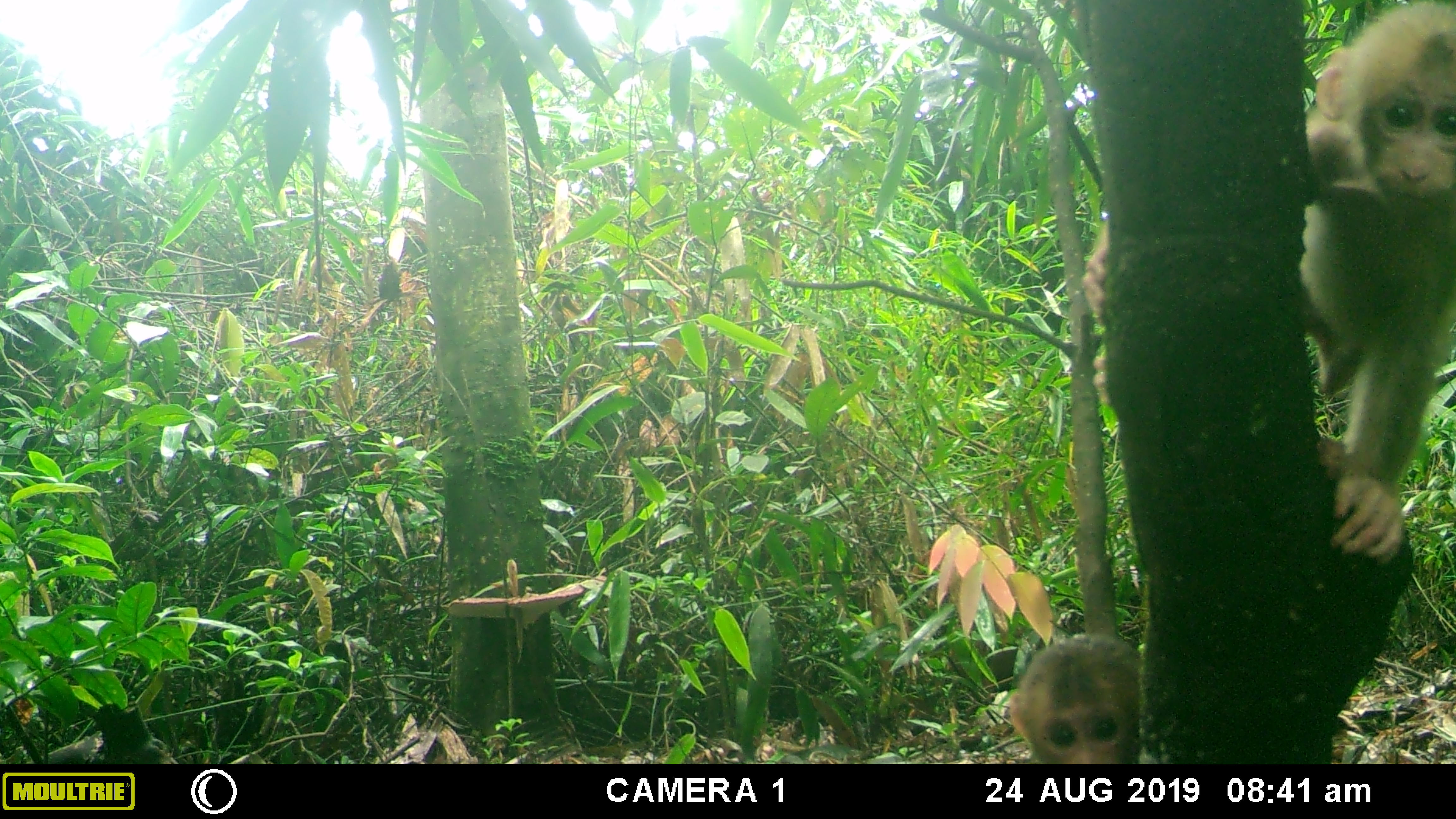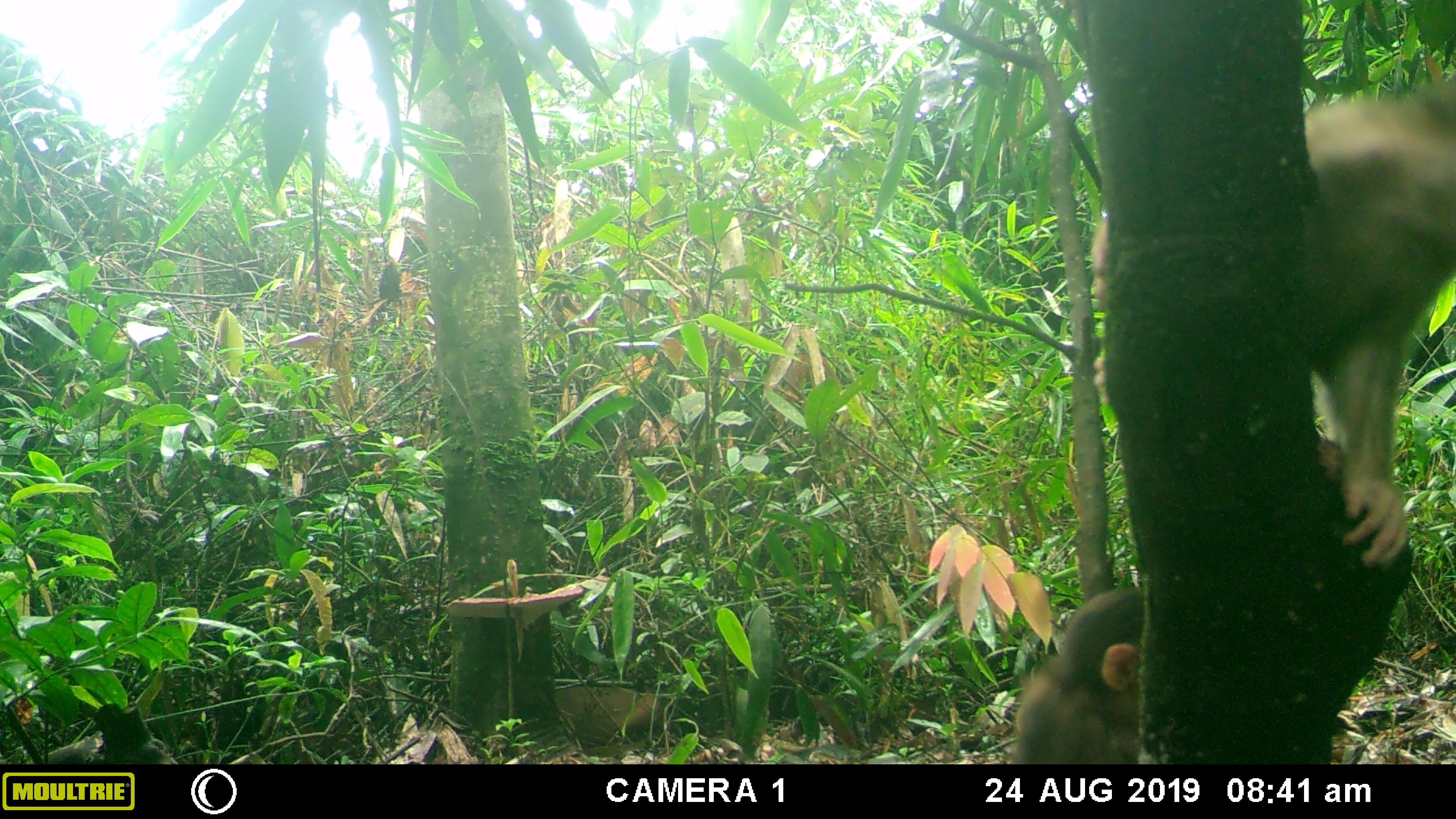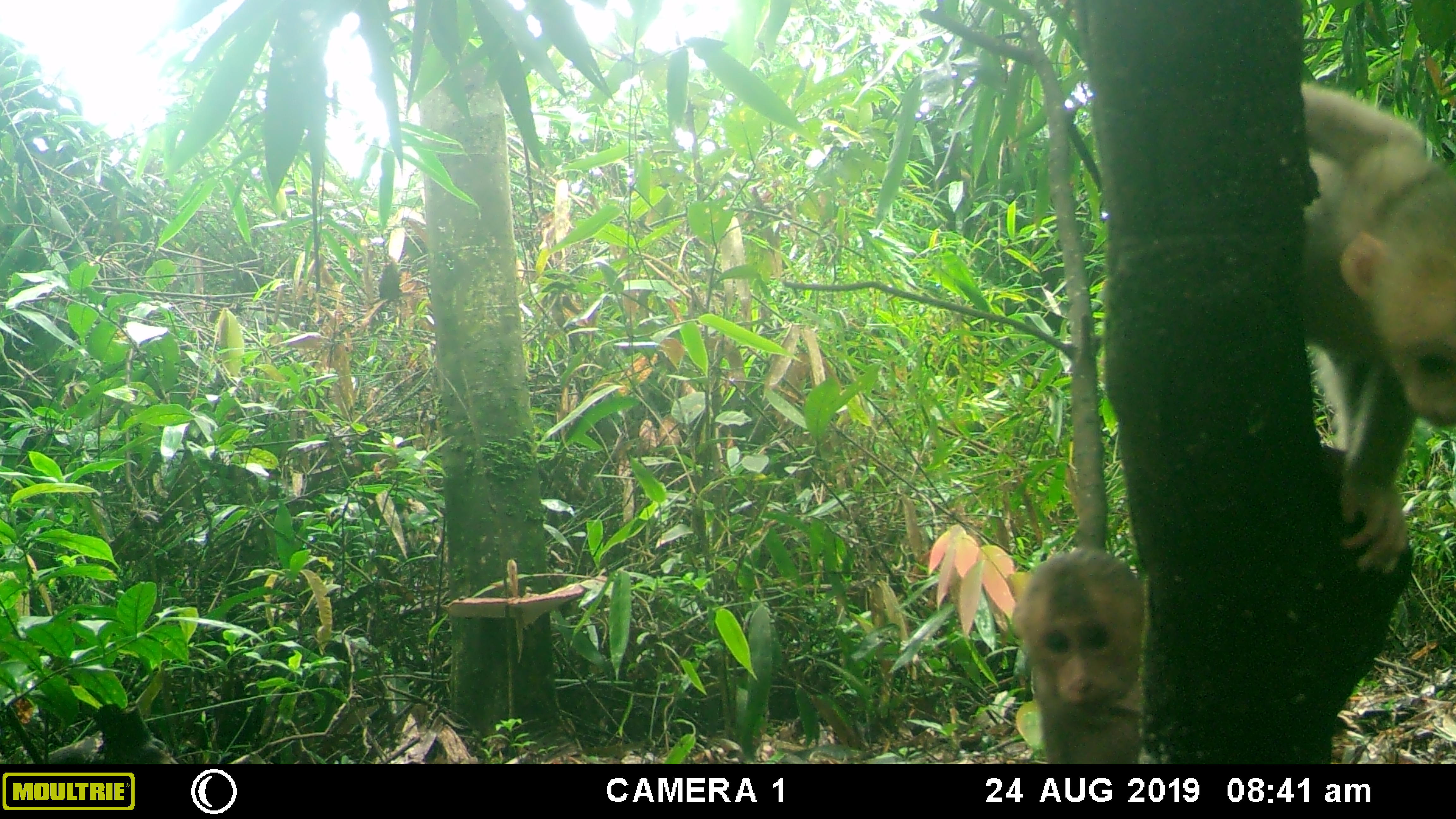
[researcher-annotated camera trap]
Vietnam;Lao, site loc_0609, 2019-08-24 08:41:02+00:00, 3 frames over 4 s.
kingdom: Animalia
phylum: Chordata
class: Mammalia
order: Primates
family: Cercopithecidae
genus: Macaca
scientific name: Macaca arctoides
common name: stump-tailed macaque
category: stump tailed macaque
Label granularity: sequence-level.